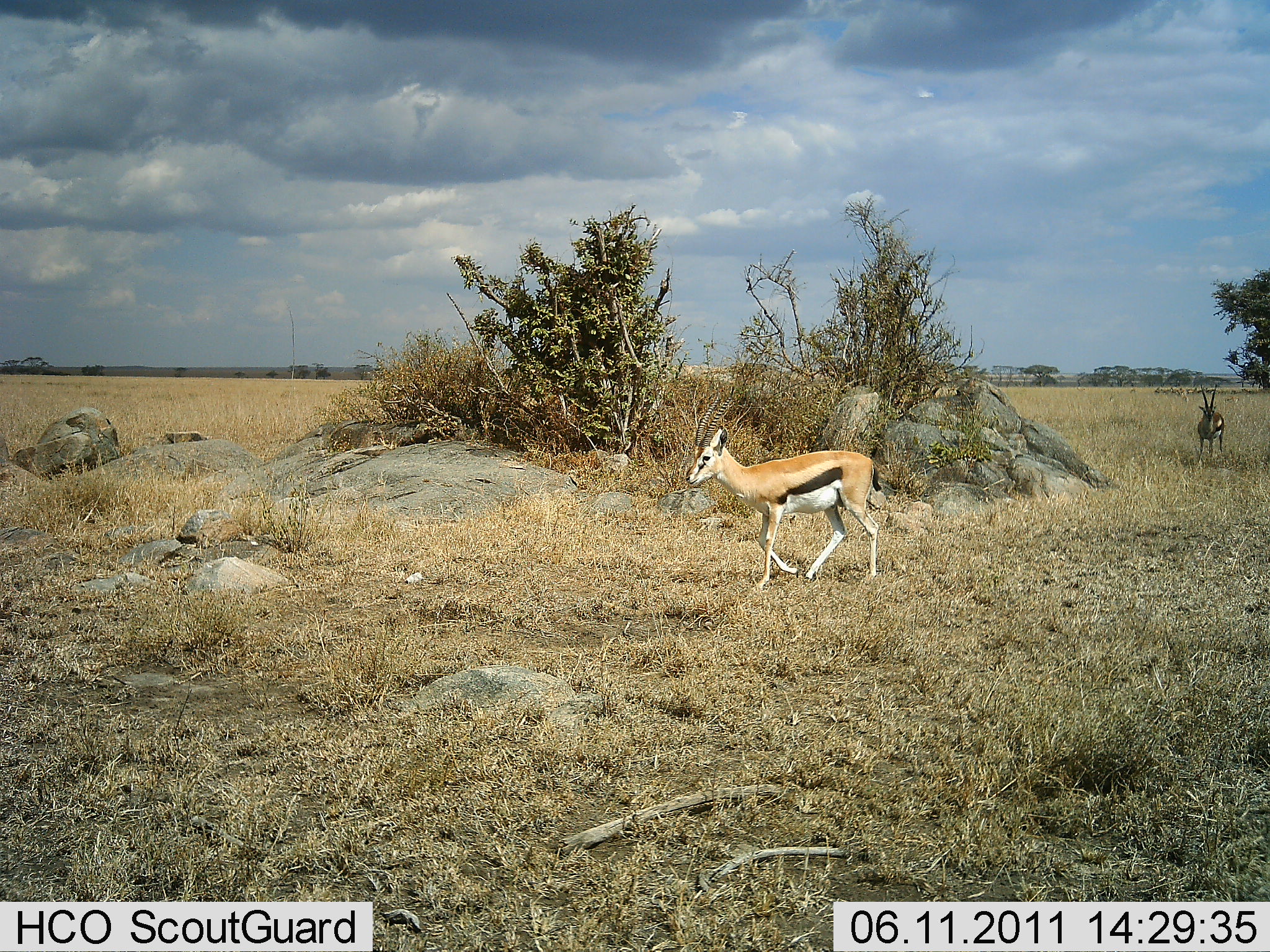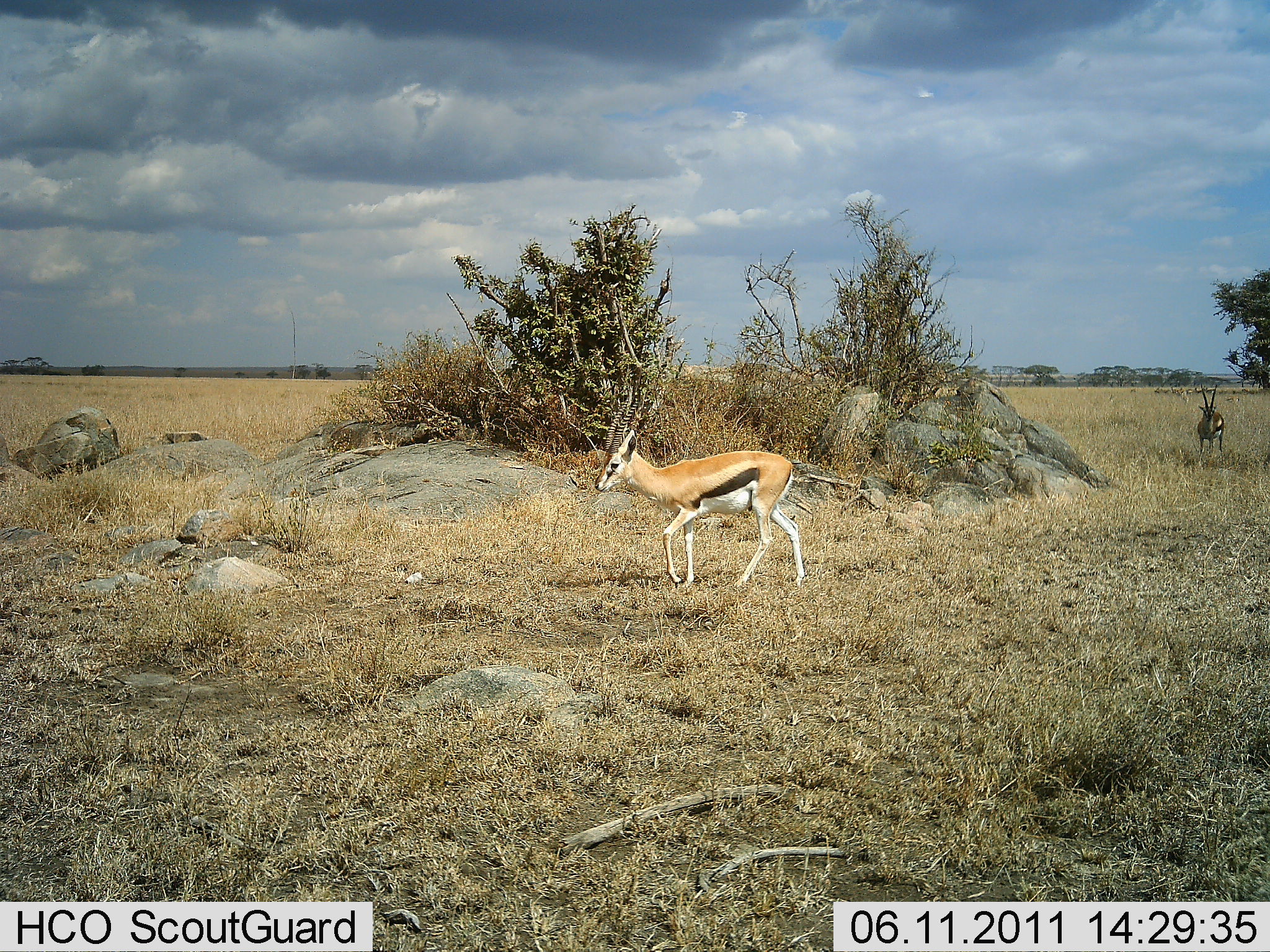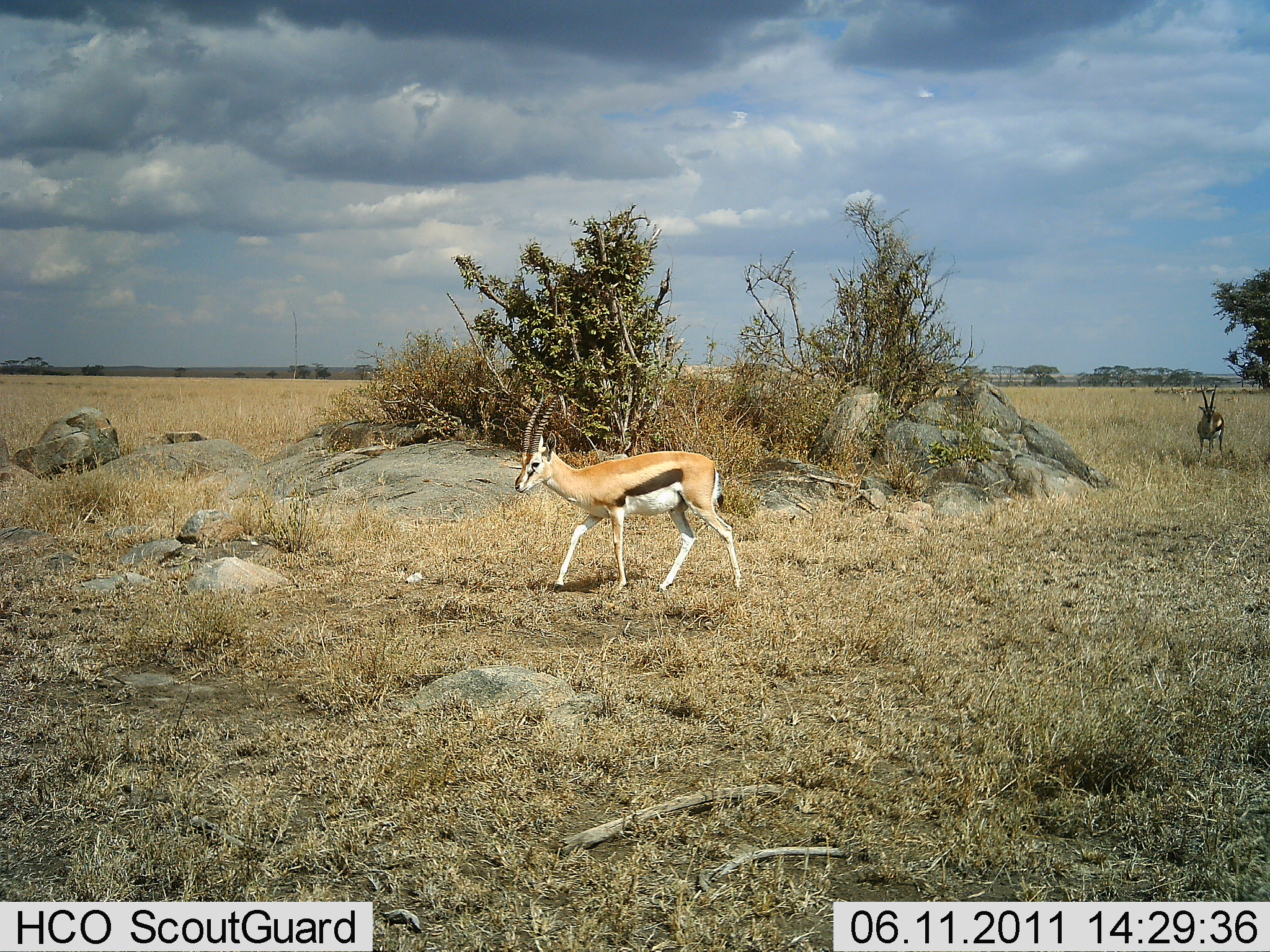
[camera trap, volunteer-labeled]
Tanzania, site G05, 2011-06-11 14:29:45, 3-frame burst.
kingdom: Animalia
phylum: Chordata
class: Mammalia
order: Artiodactyla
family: Bovidae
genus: Eudorcas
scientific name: Eudorcas thomsonii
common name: thomson's gazelle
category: gazellethomsons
Gazellethomsons (thomson's gazelle) (Eudorcas thomsonii), count 2. Behavior (volunteer vote fractions): standing 73%, resting 0%, moving 100%, interacting 0%. Young present (vote fraction): 0%. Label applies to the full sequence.